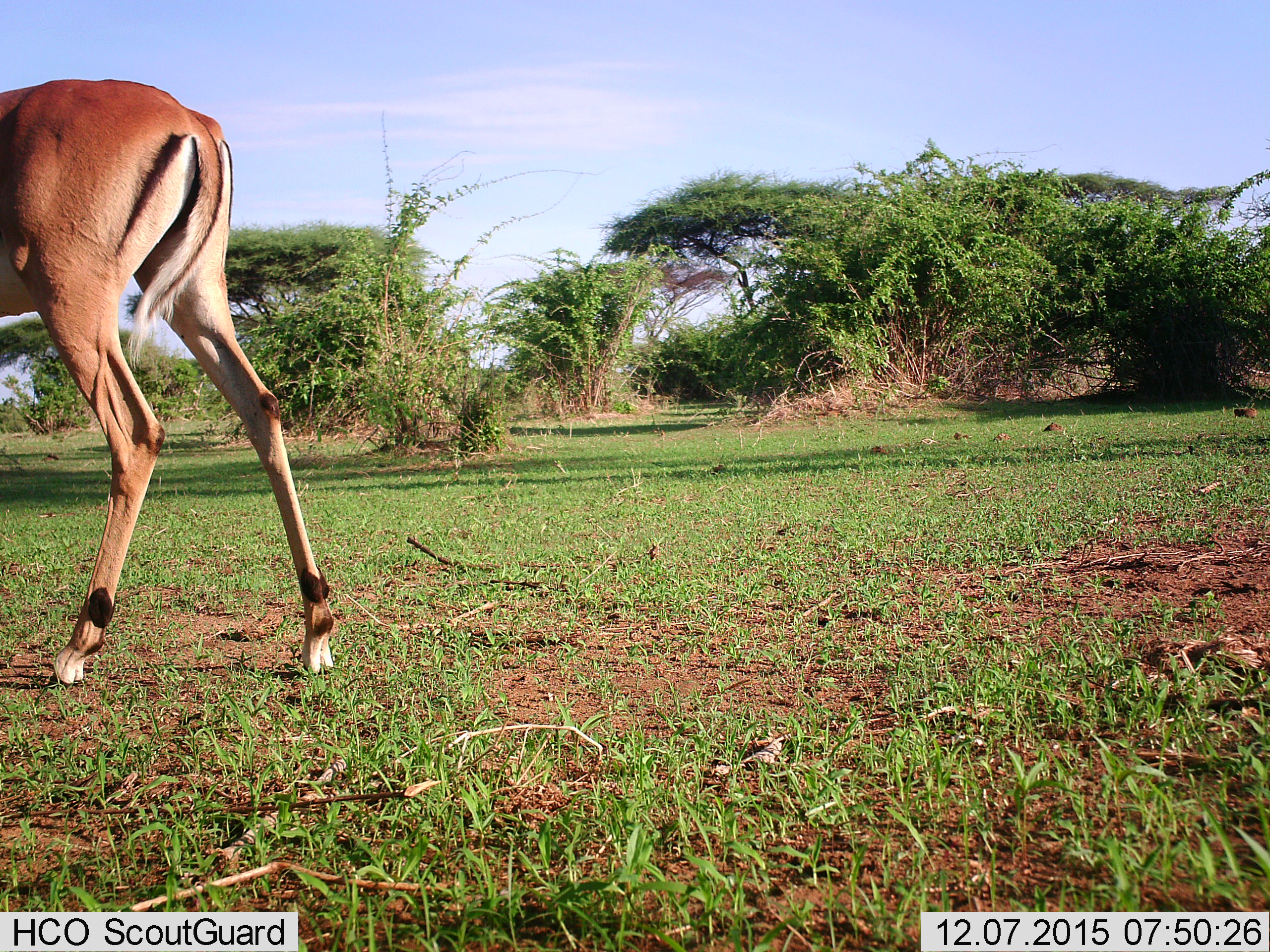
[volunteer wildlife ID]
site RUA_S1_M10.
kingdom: Animalia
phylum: Chordata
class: Mammalia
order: Artiodactyla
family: Bovidae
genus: Aepyceros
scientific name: Aepyceros melampus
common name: impala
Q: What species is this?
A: Impala (Aepyceros melampus).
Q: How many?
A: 1.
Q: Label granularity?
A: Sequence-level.